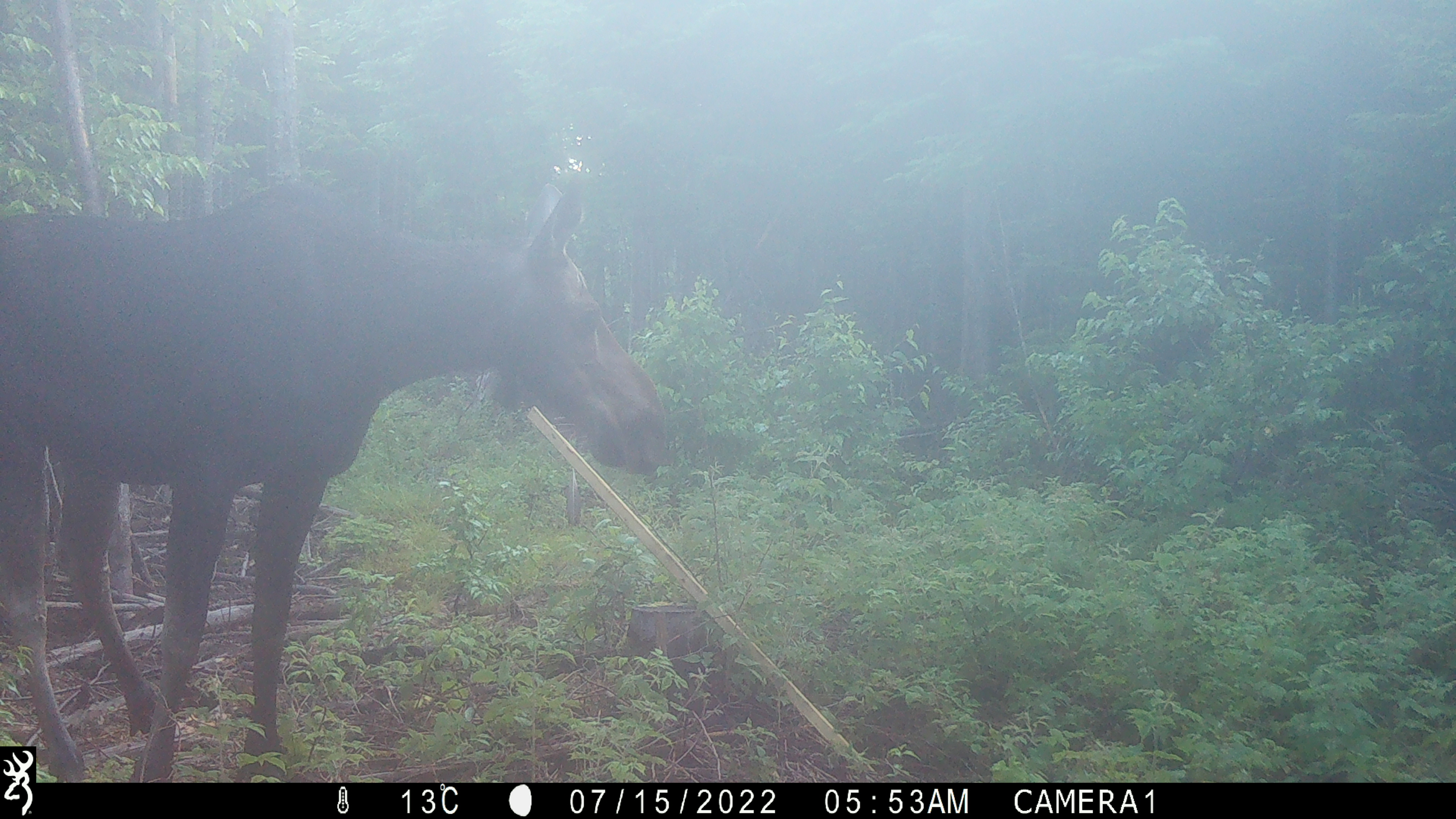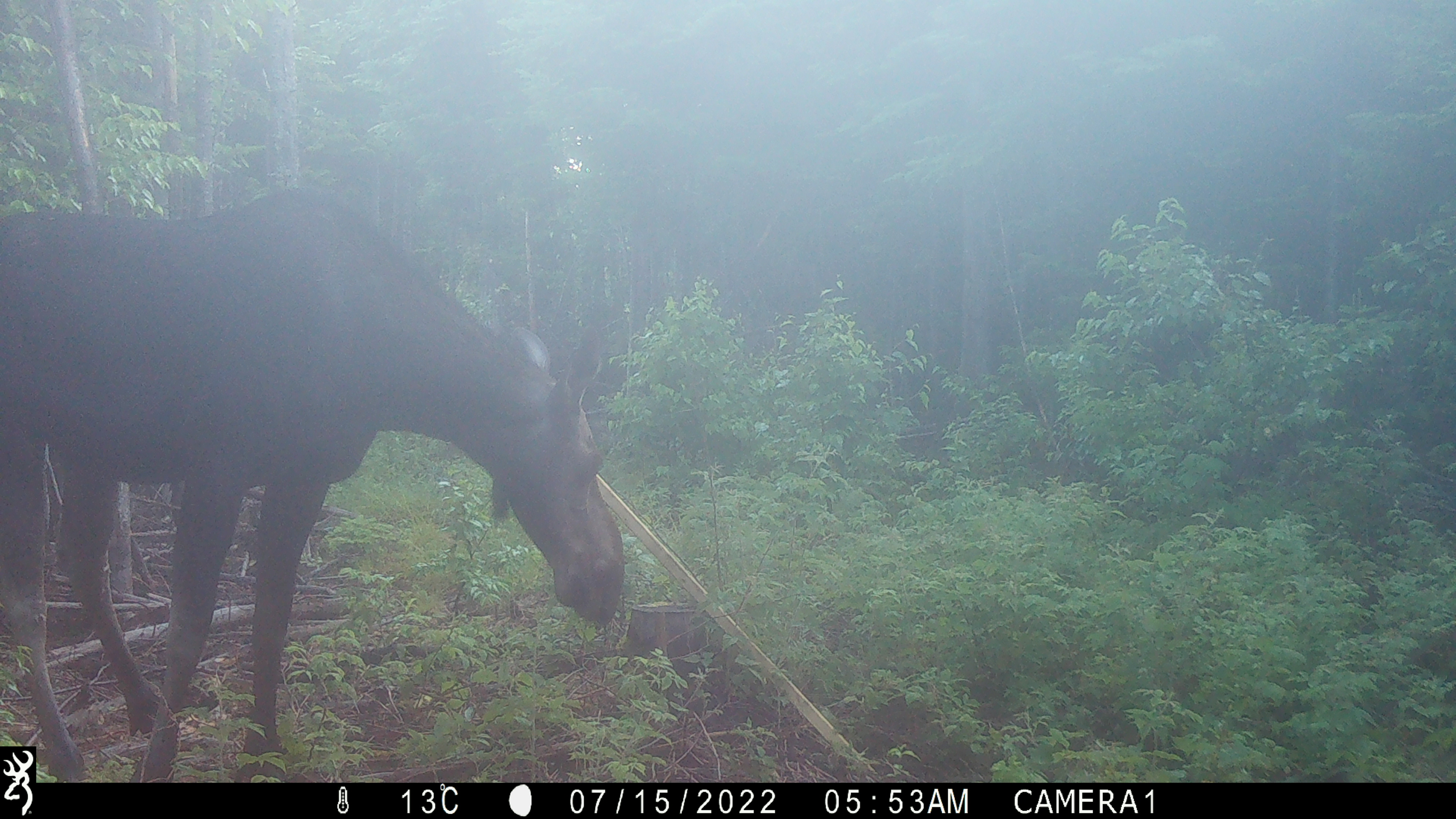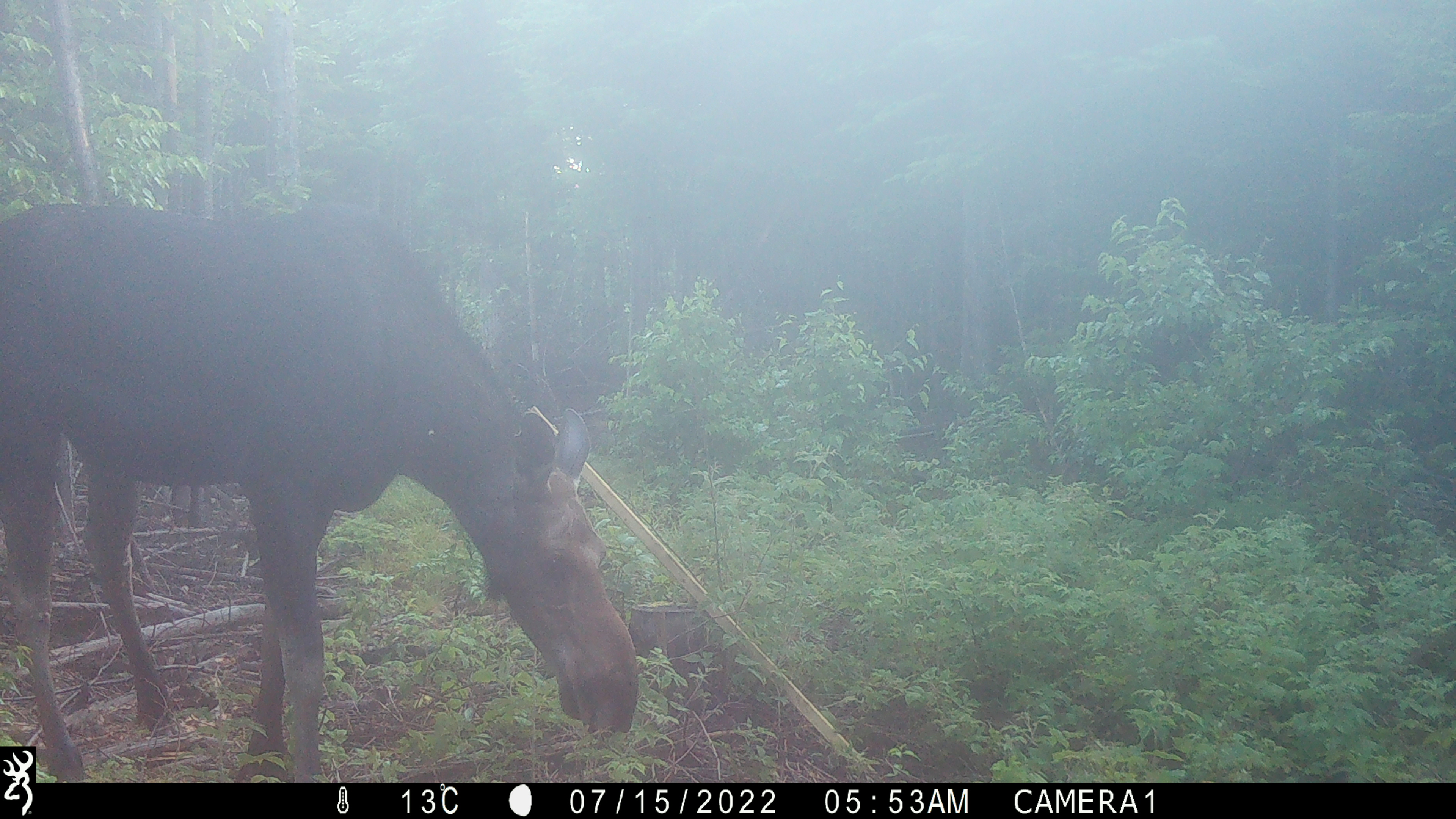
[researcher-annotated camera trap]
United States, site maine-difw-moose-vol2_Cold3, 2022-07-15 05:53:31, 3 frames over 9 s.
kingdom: Animalia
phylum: Chordata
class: Mammalia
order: Artiodactyla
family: Cervidae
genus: Alces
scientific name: Alces alces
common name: moose